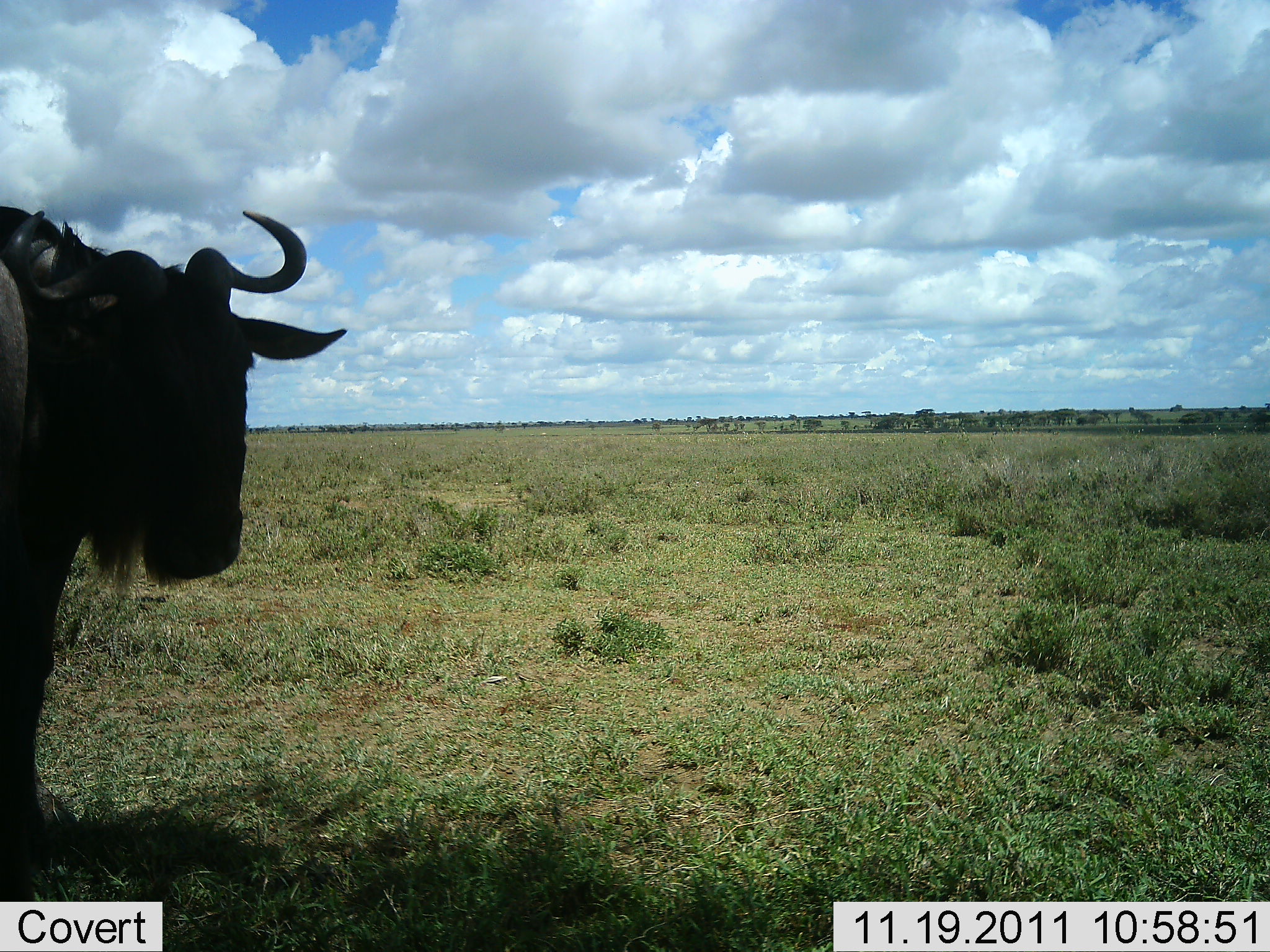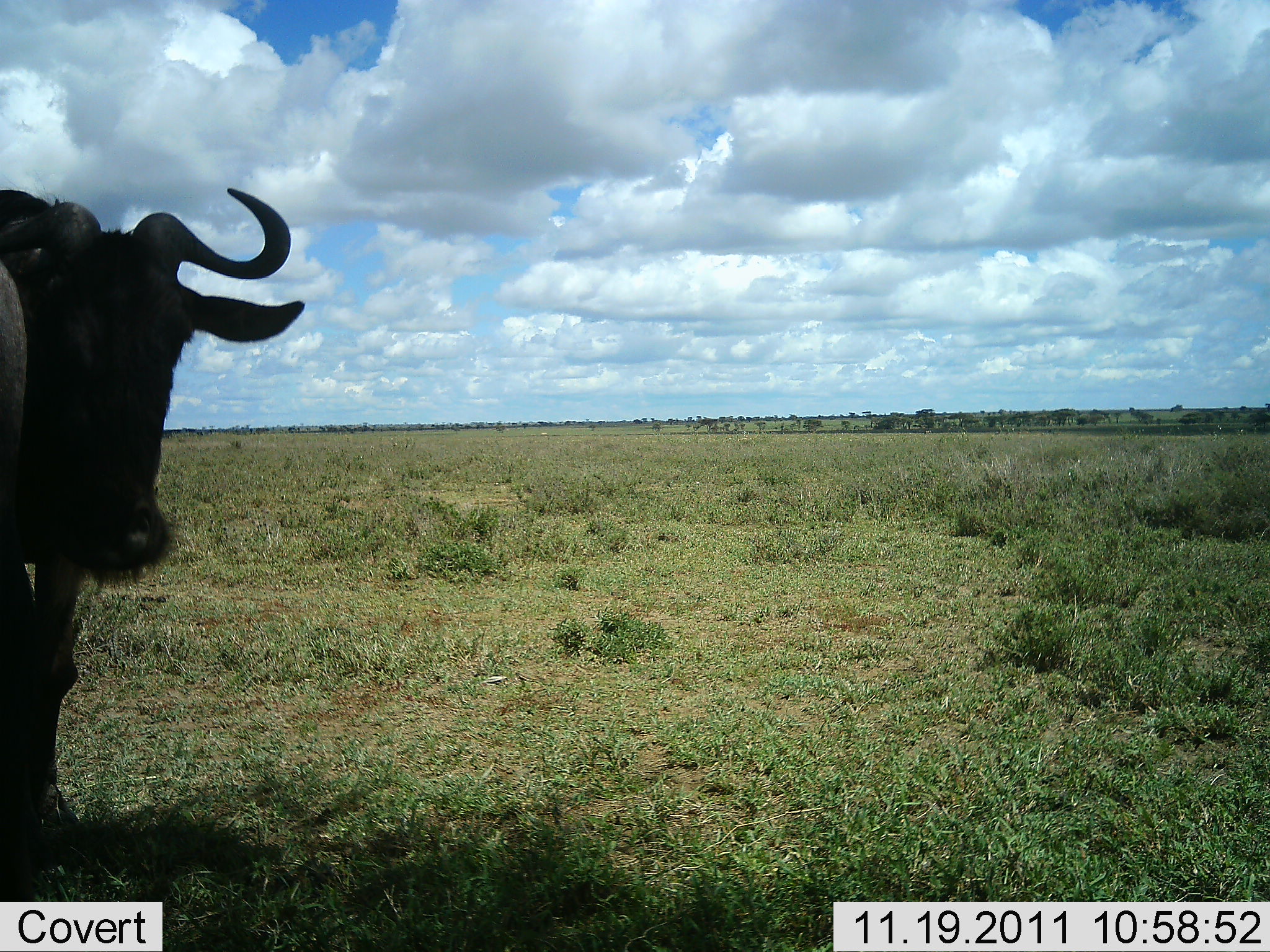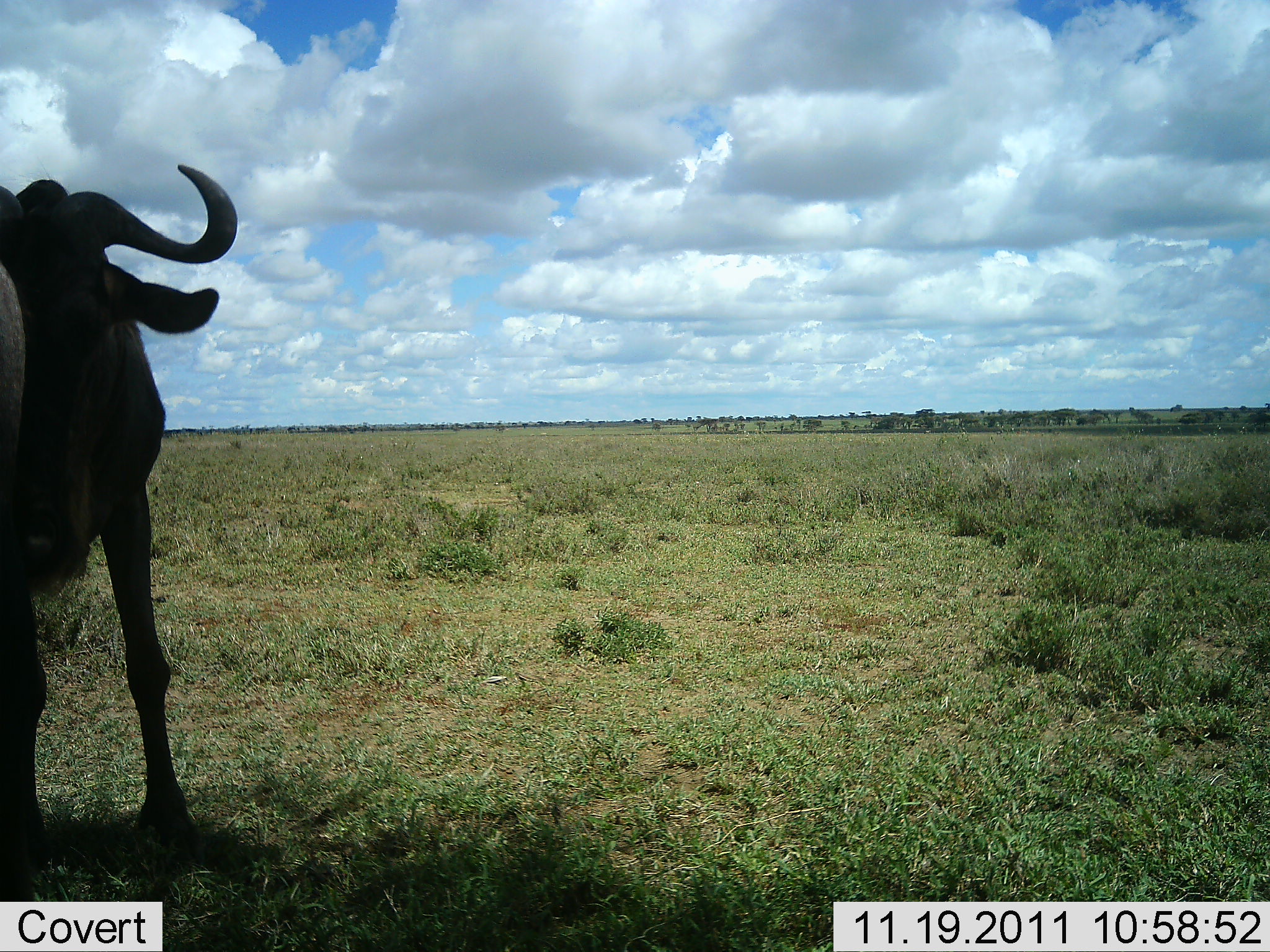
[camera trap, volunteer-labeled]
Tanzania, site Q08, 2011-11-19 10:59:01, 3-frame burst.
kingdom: Animalia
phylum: Chordata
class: Mammalia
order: Artiodactyla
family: Bovidae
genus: Connochaetes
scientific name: Connochaetes taurinus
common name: blue wildebeest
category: wildebeest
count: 1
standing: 82%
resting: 0%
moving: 18%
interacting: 9%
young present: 0%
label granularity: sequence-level